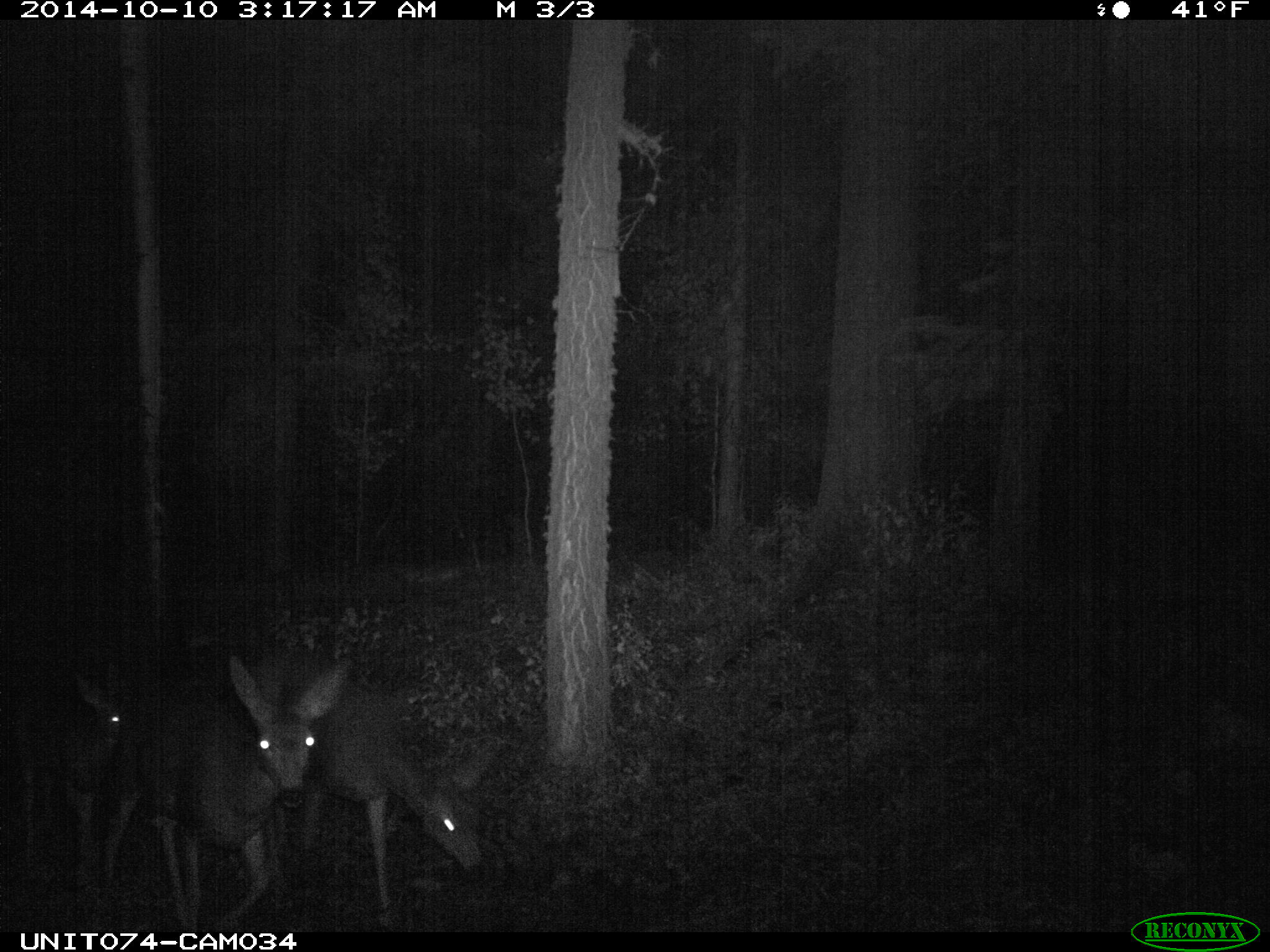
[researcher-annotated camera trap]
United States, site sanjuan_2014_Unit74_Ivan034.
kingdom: Animalia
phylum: Chordata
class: Mammalia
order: Artiodactyla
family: Cervidae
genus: Odocoileus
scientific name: Odocoileus hemionus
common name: mule deer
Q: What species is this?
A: Odocoileus hemionus (mule deer).